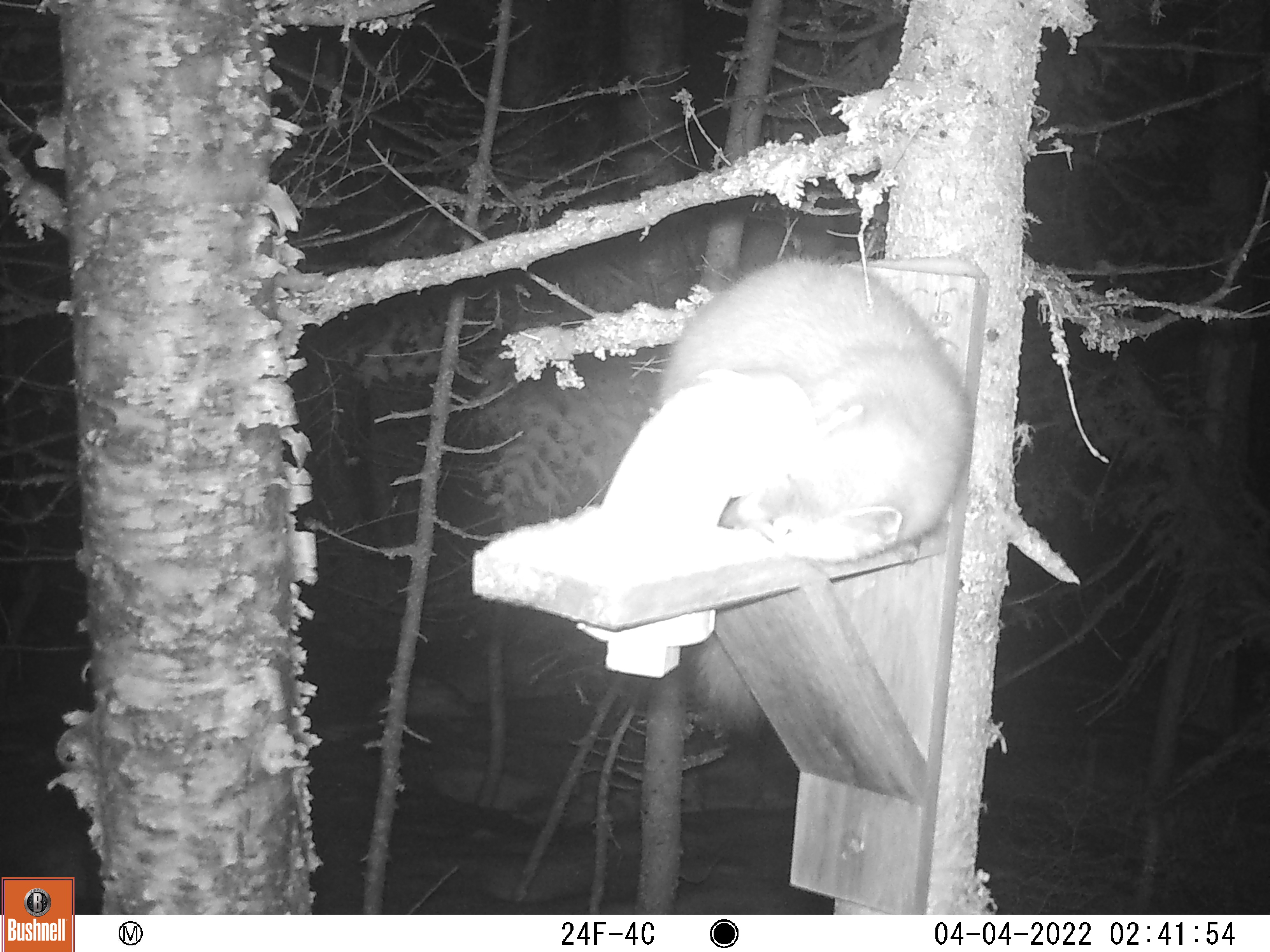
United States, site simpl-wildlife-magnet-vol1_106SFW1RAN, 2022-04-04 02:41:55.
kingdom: Animalia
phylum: Chordata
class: Mammalia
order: Carnivora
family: Mustelidae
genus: Martes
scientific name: Martes americana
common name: american marten